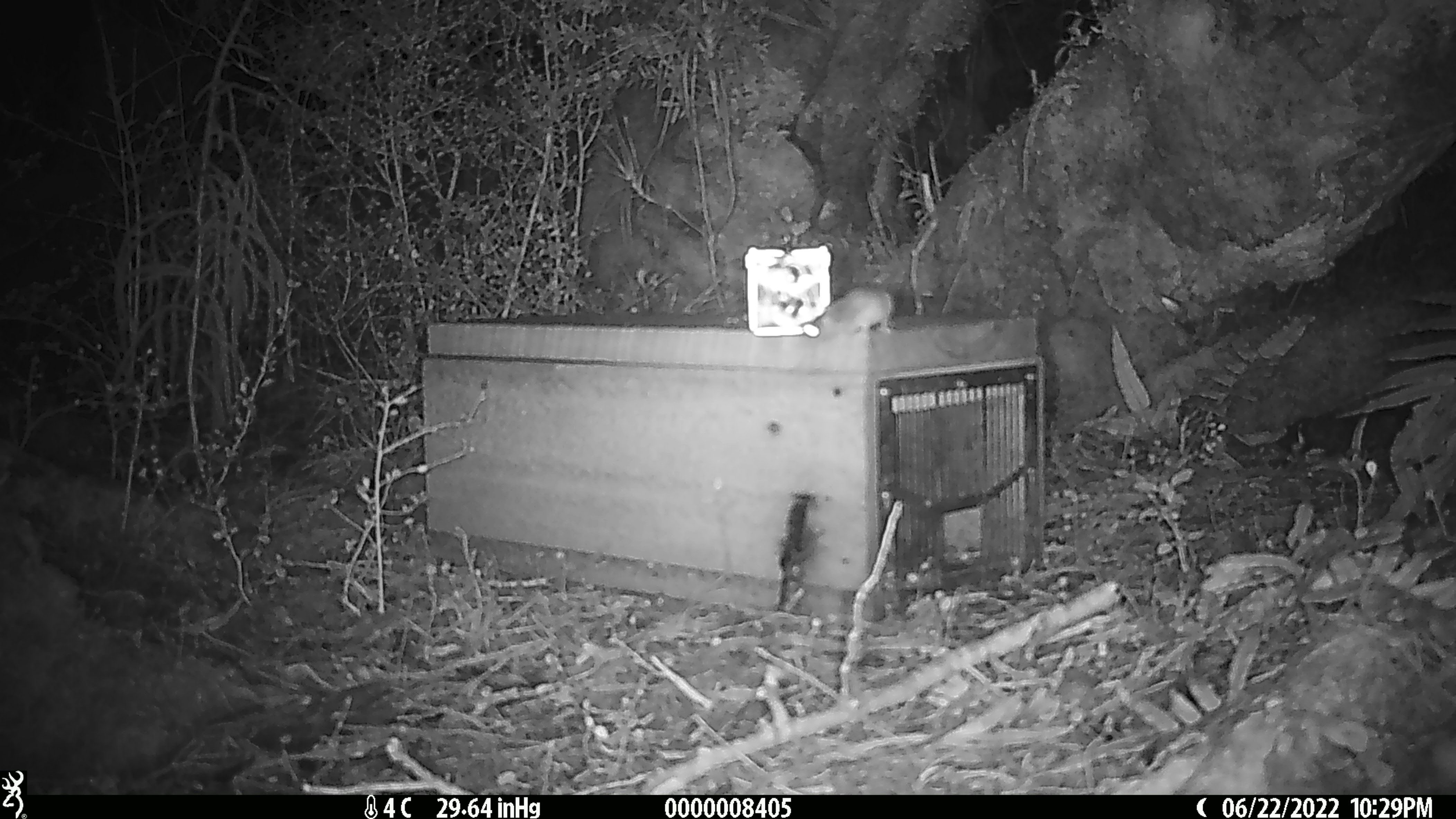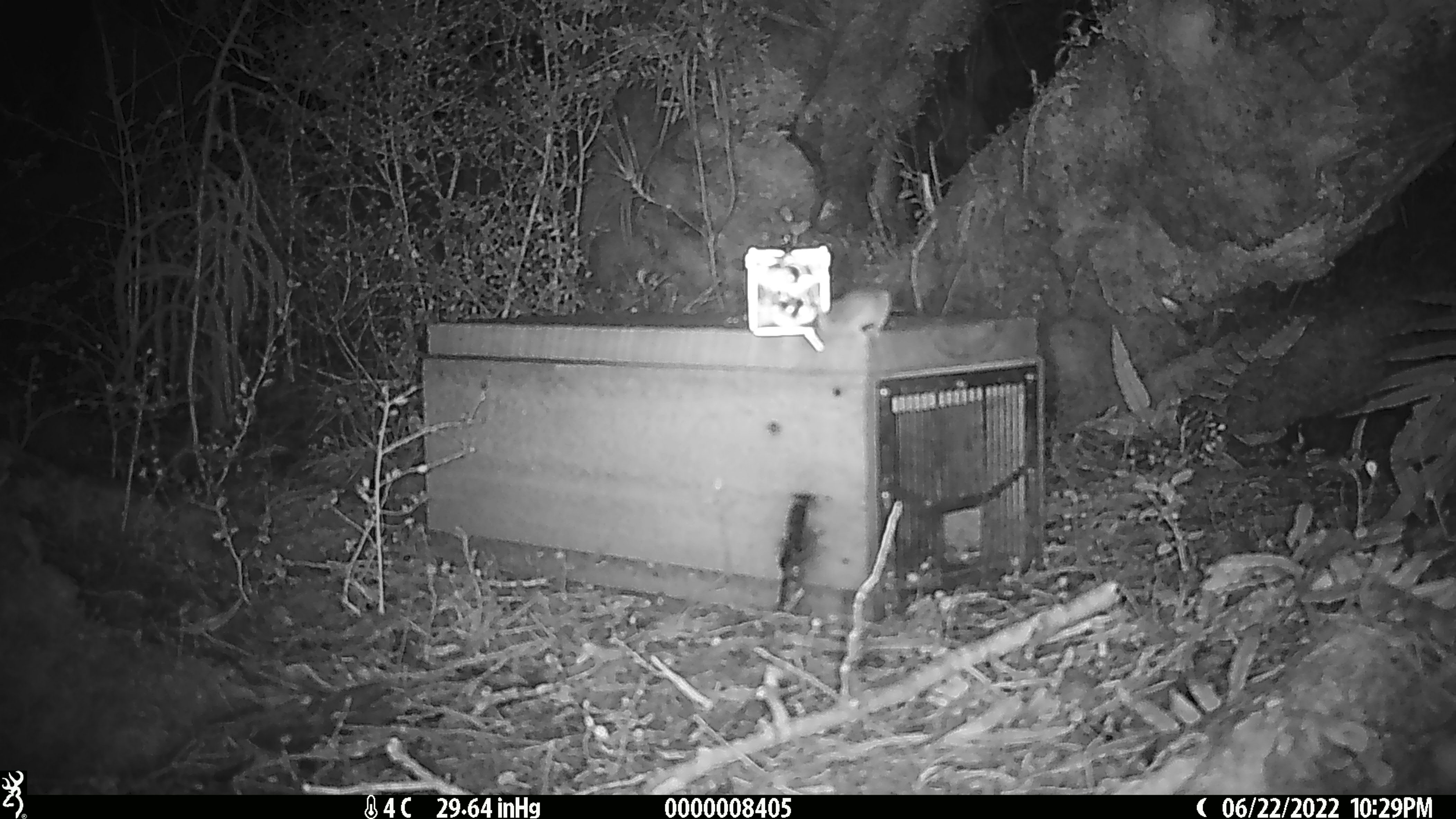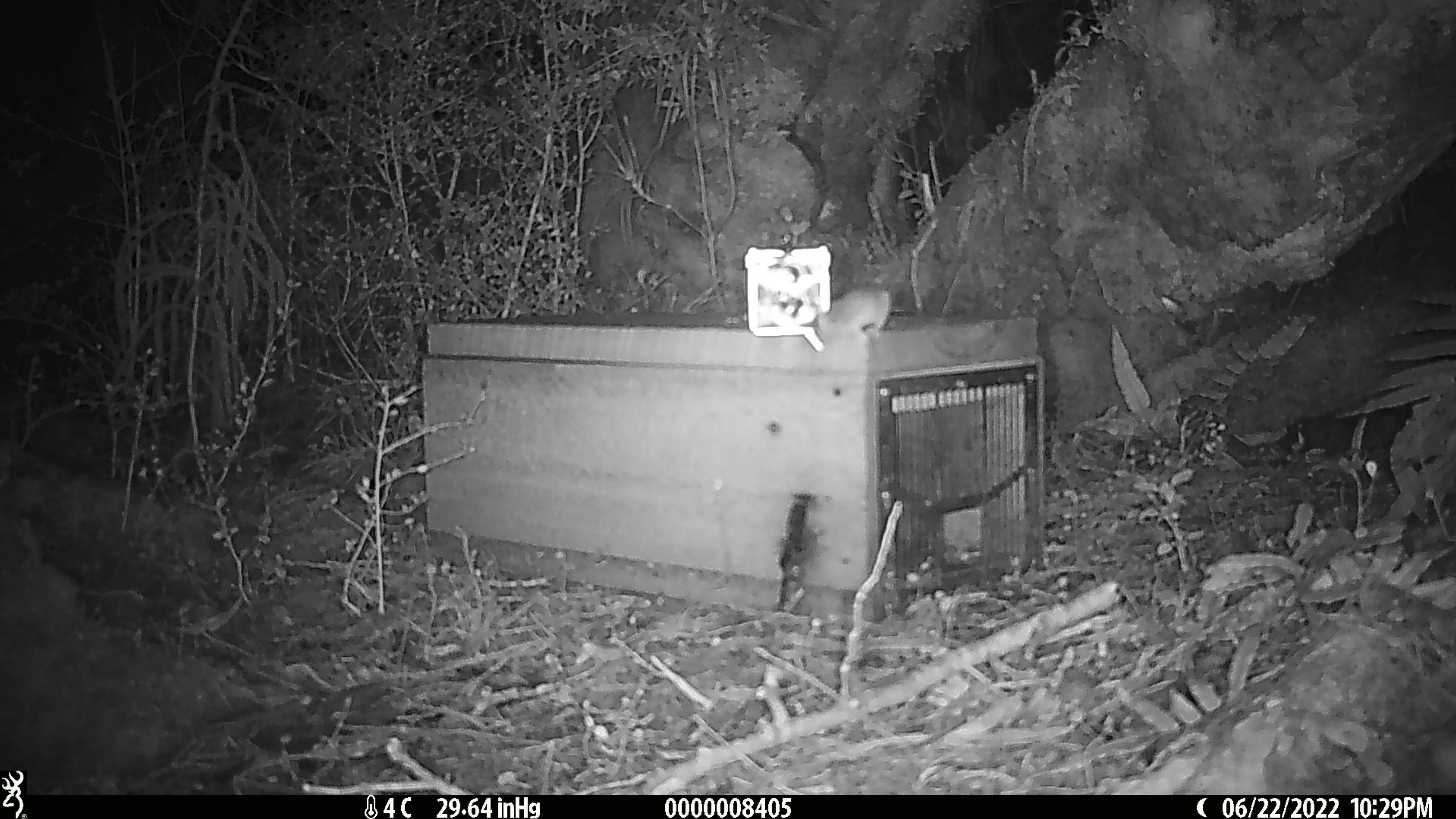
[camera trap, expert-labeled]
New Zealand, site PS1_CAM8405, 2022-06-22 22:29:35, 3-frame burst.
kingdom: Animalia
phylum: Chordata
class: Mammalia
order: Rodentia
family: Muridae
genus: Mus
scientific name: Mus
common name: mouse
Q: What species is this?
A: Mouse (Mus).